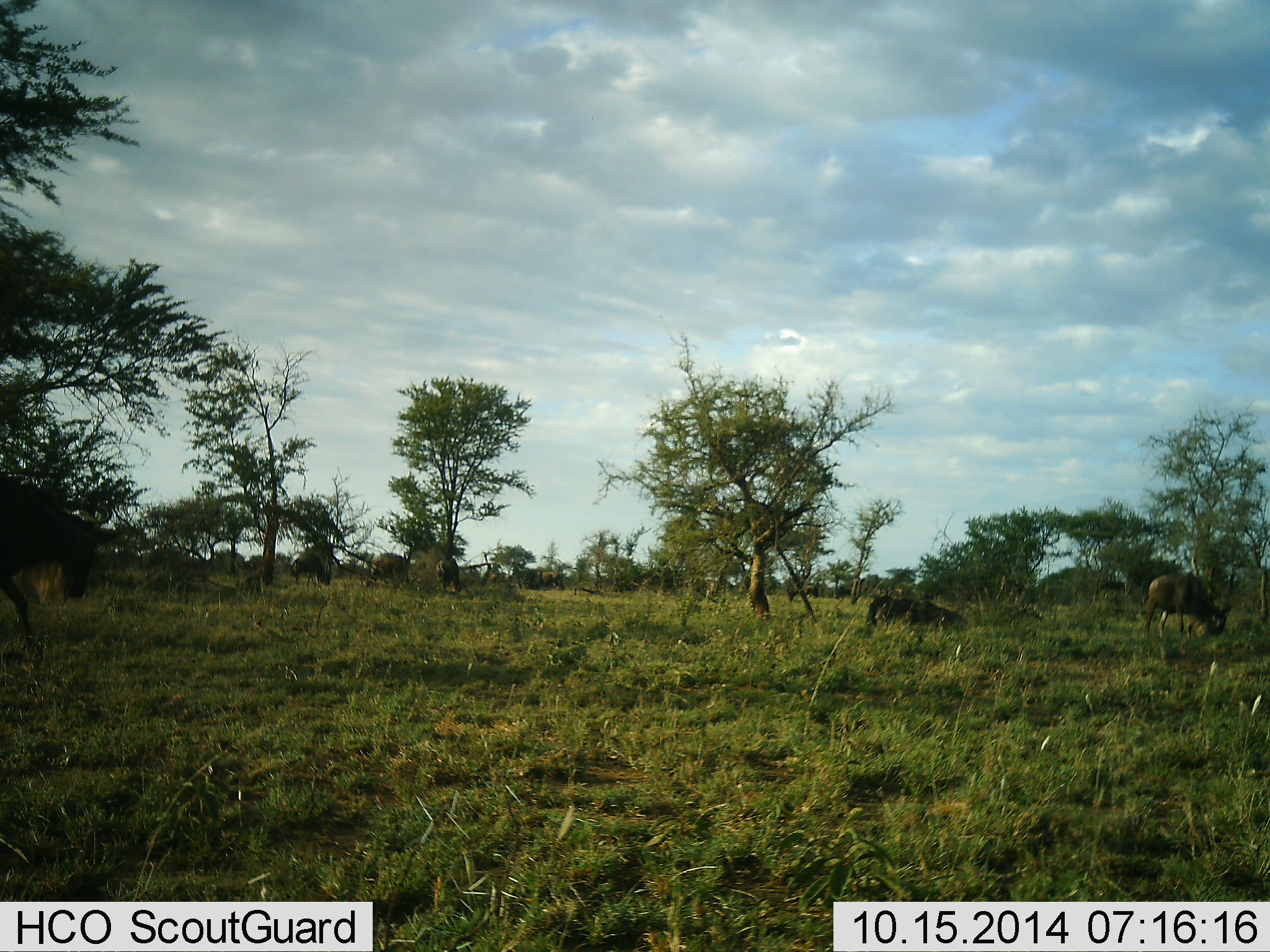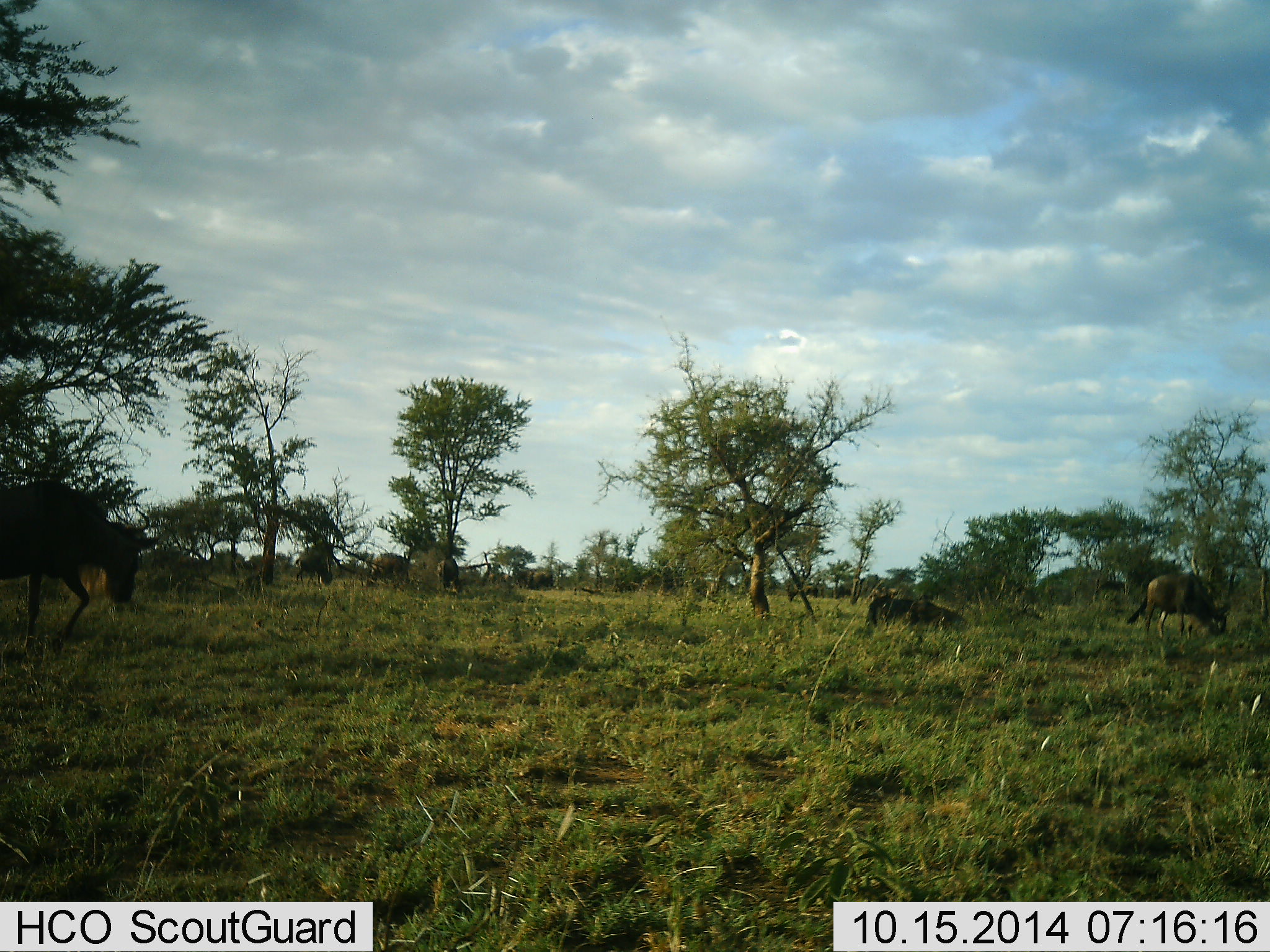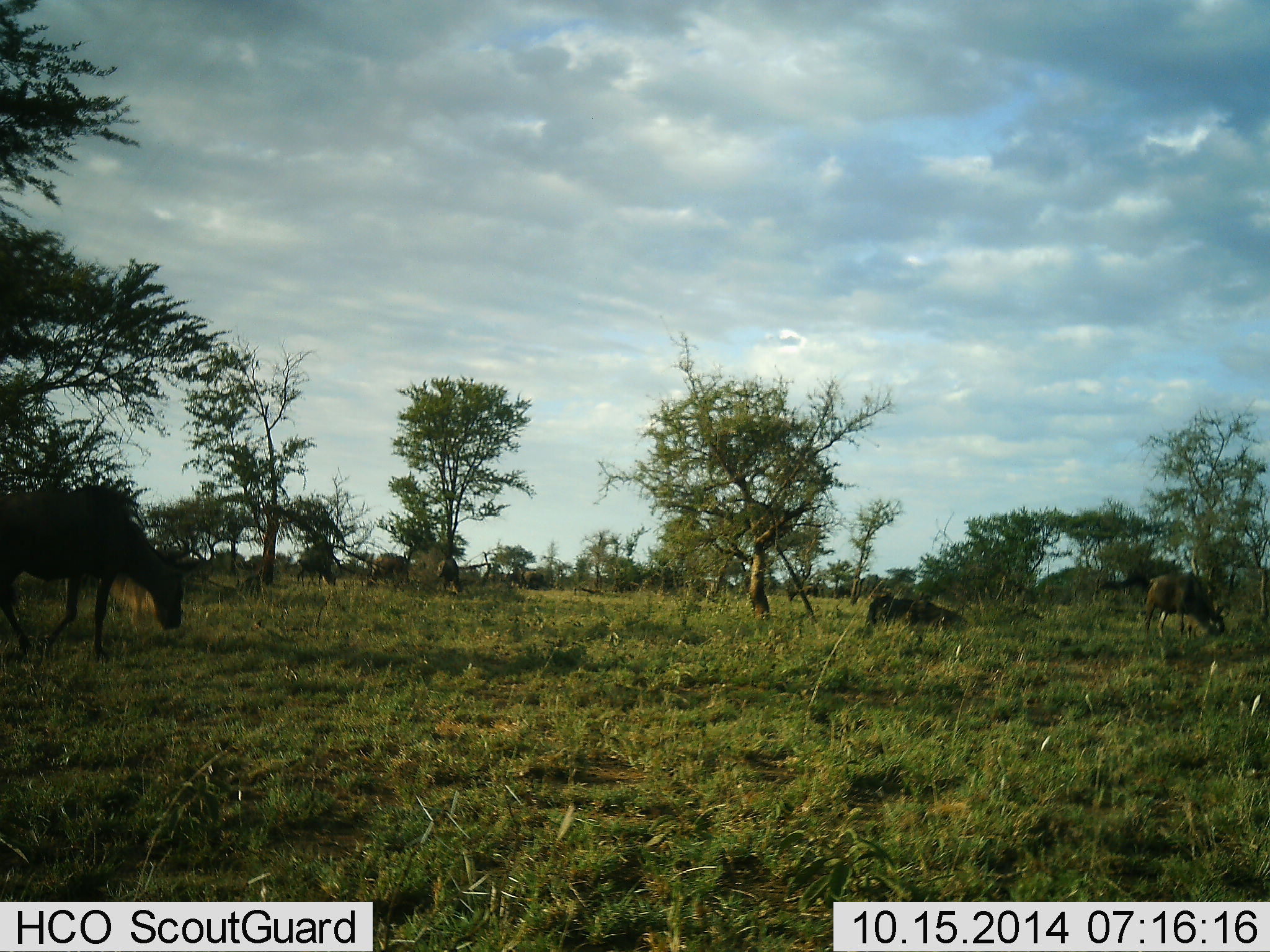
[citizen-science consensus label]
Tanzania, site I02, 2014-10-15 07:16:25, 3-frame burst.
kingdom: Animalia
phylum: Chordata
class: Mammalia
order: Artiodactyla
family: Bovidae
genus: Connochaetes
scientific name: Connochaetes taurinus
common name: blue wildebeest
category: wildebeest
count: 7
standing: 30%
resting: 30%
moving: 60%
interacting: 0%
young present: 0%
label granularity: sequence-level